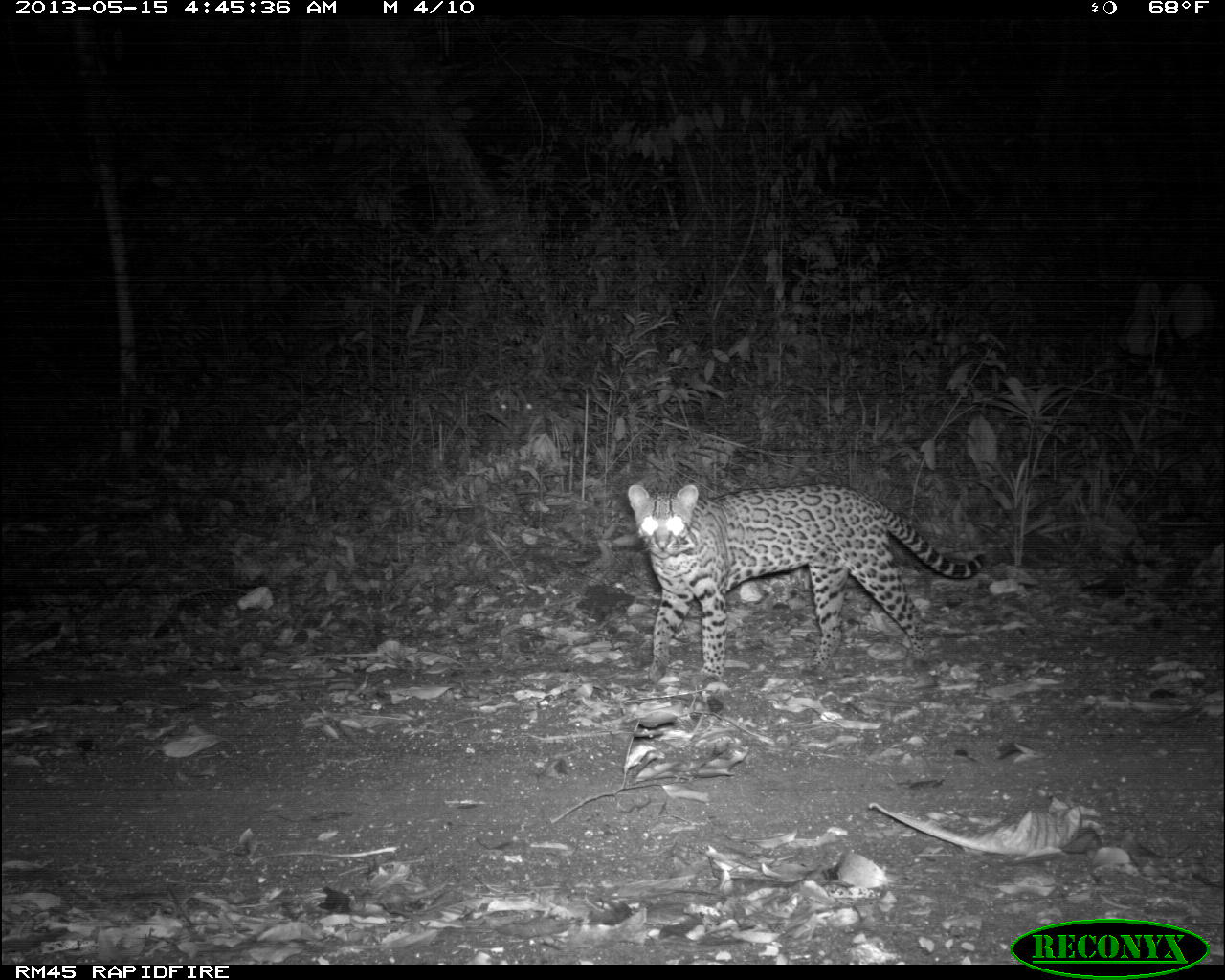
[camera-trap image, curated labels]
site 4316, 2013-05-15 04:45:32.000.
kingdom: Animalia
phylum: Chordata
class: Mammalia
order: Carnivora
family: Felidae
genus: Leopardus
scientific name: Leopardus pardalis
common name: ocelot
Leopardus pardalis (ocelot), count 1, sex female.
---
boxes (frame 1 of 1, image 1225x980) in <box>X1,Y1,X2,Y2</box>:
leopardus pardalis: <box>626,483,986,684</box>